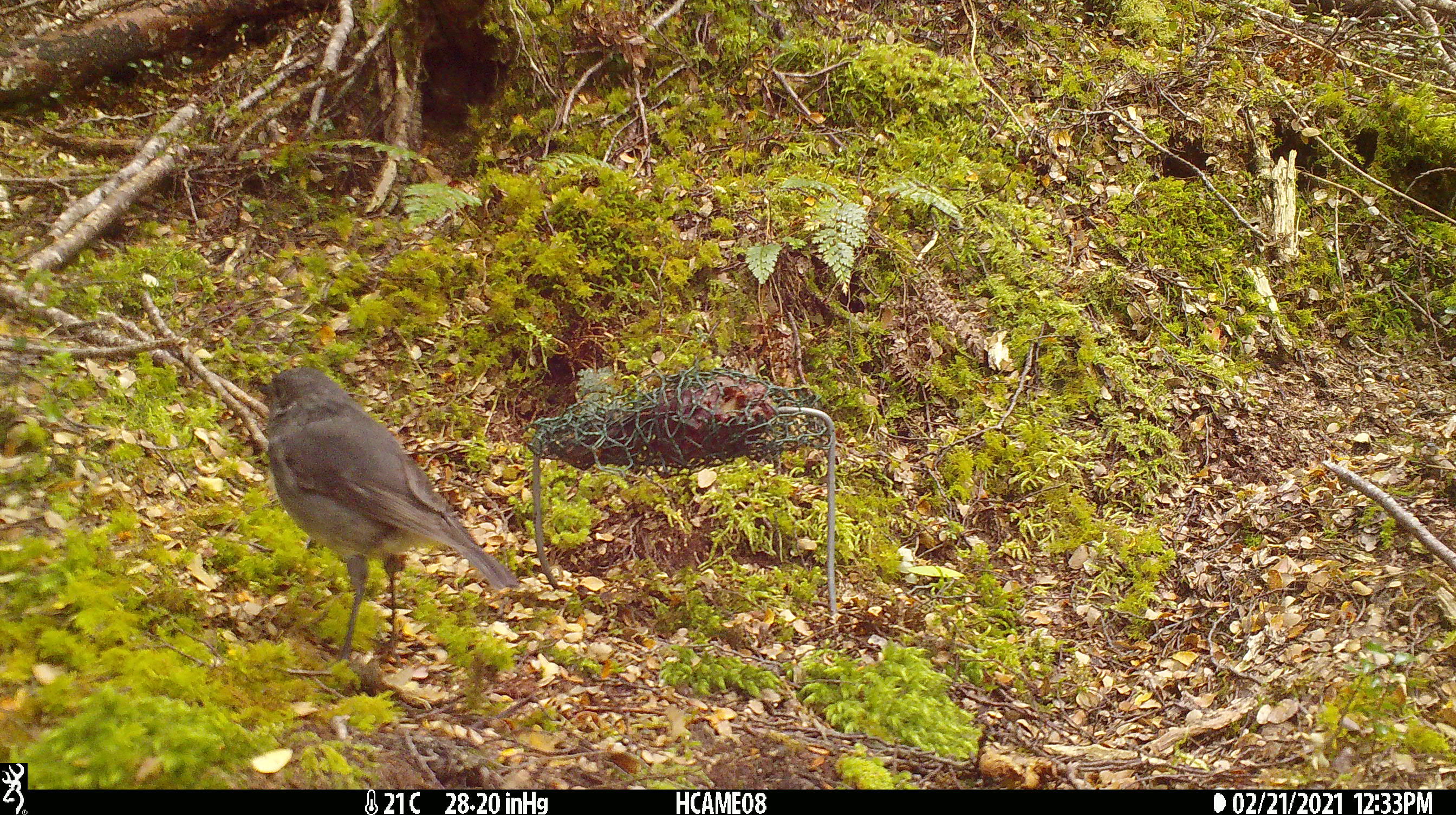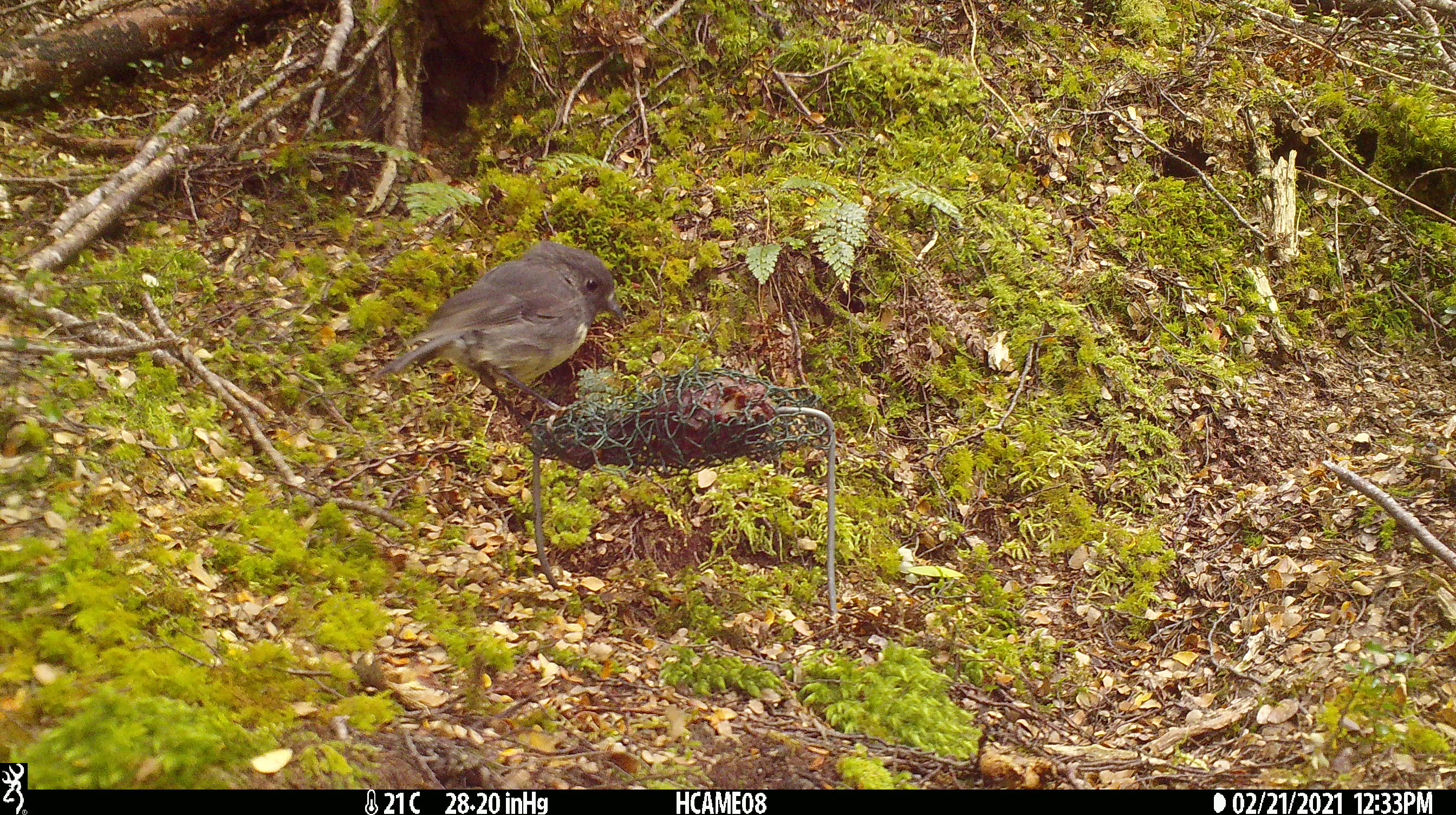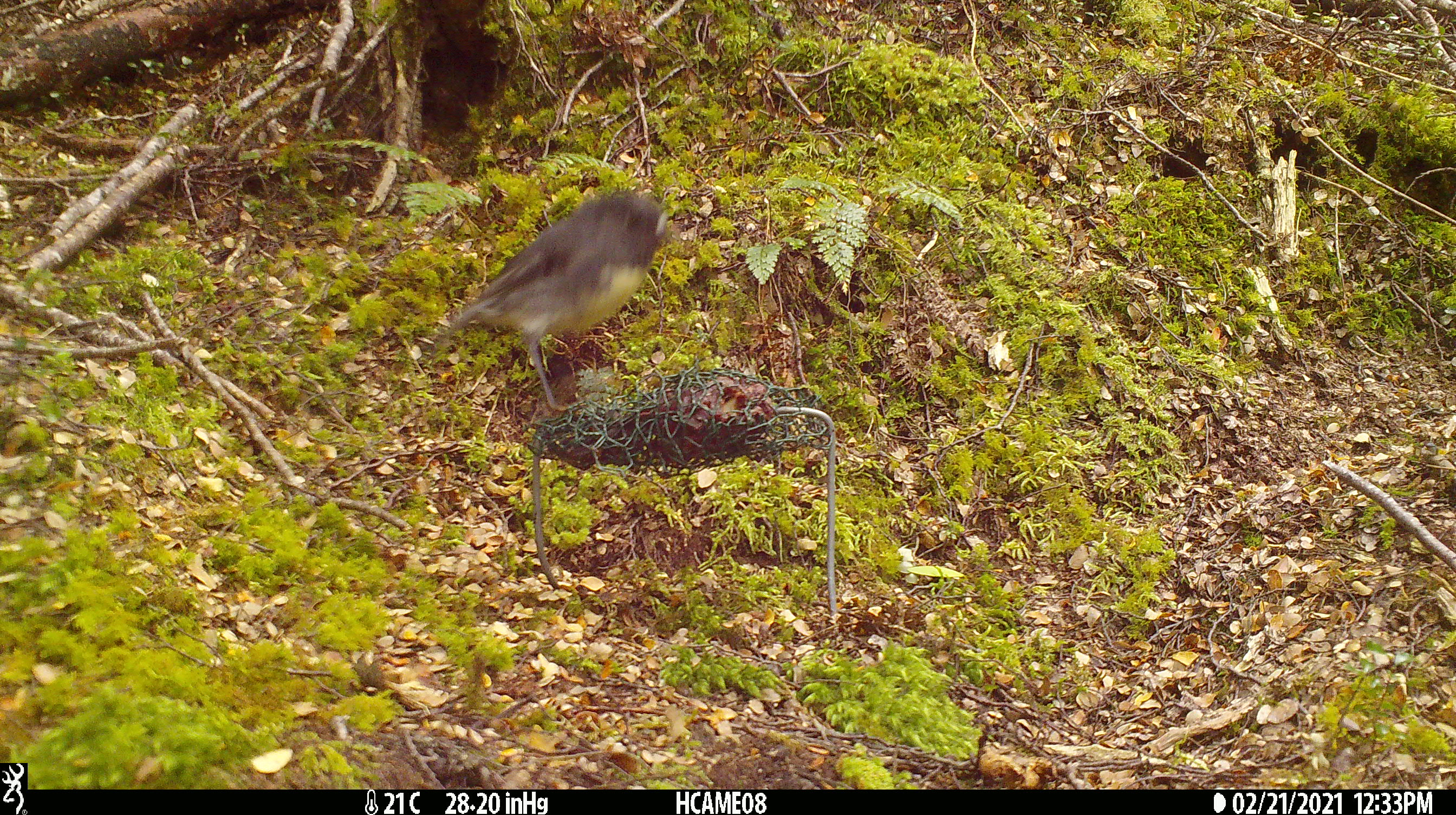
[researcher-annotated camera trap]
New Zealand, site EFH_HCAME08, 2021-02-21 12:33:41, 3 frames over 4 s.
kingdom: Animalia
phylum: Chordata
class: Aves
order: Passeriformes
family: Petroicidae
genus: Petroica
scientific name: Petroica australis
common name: new zealand robin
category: robin